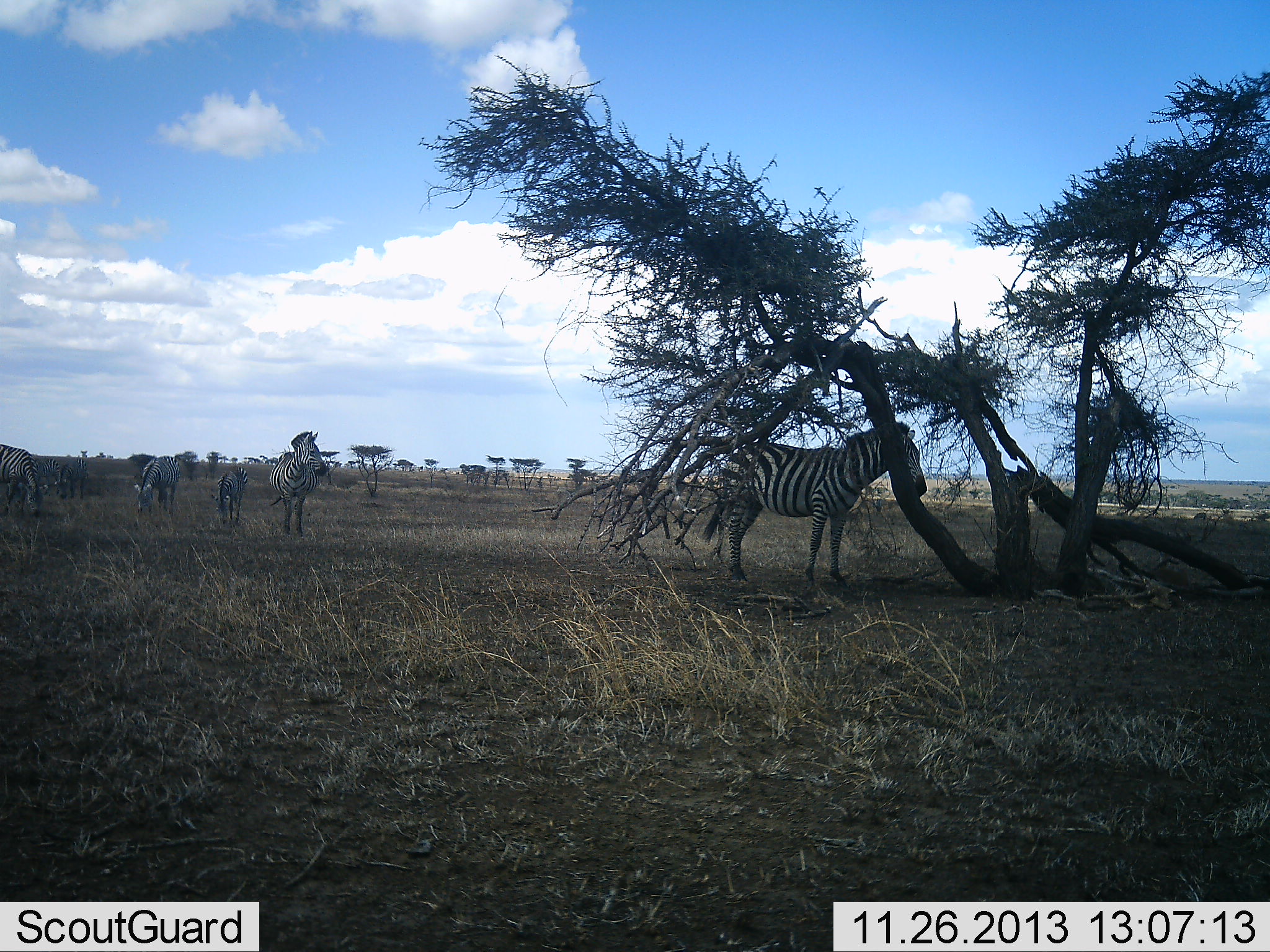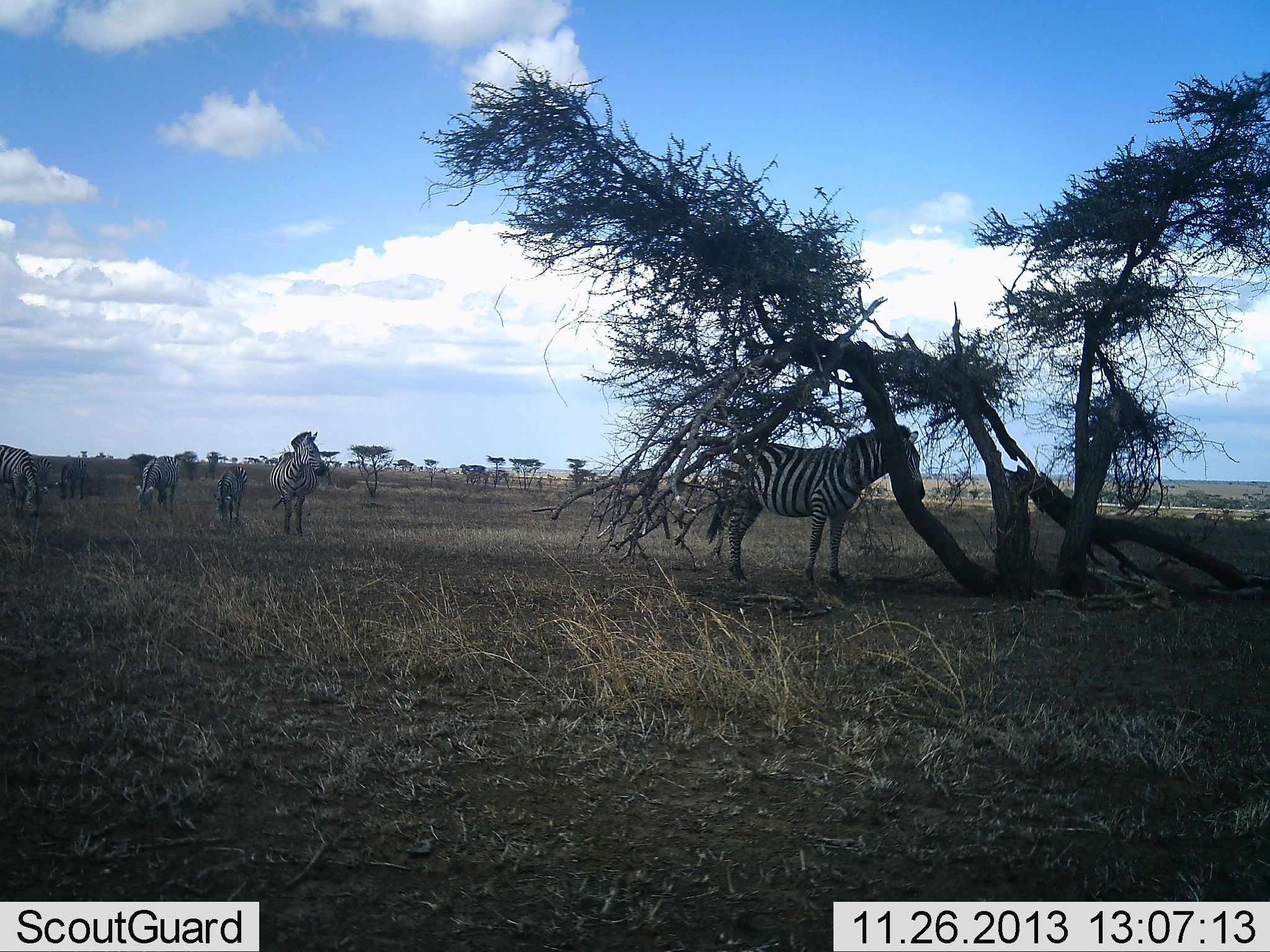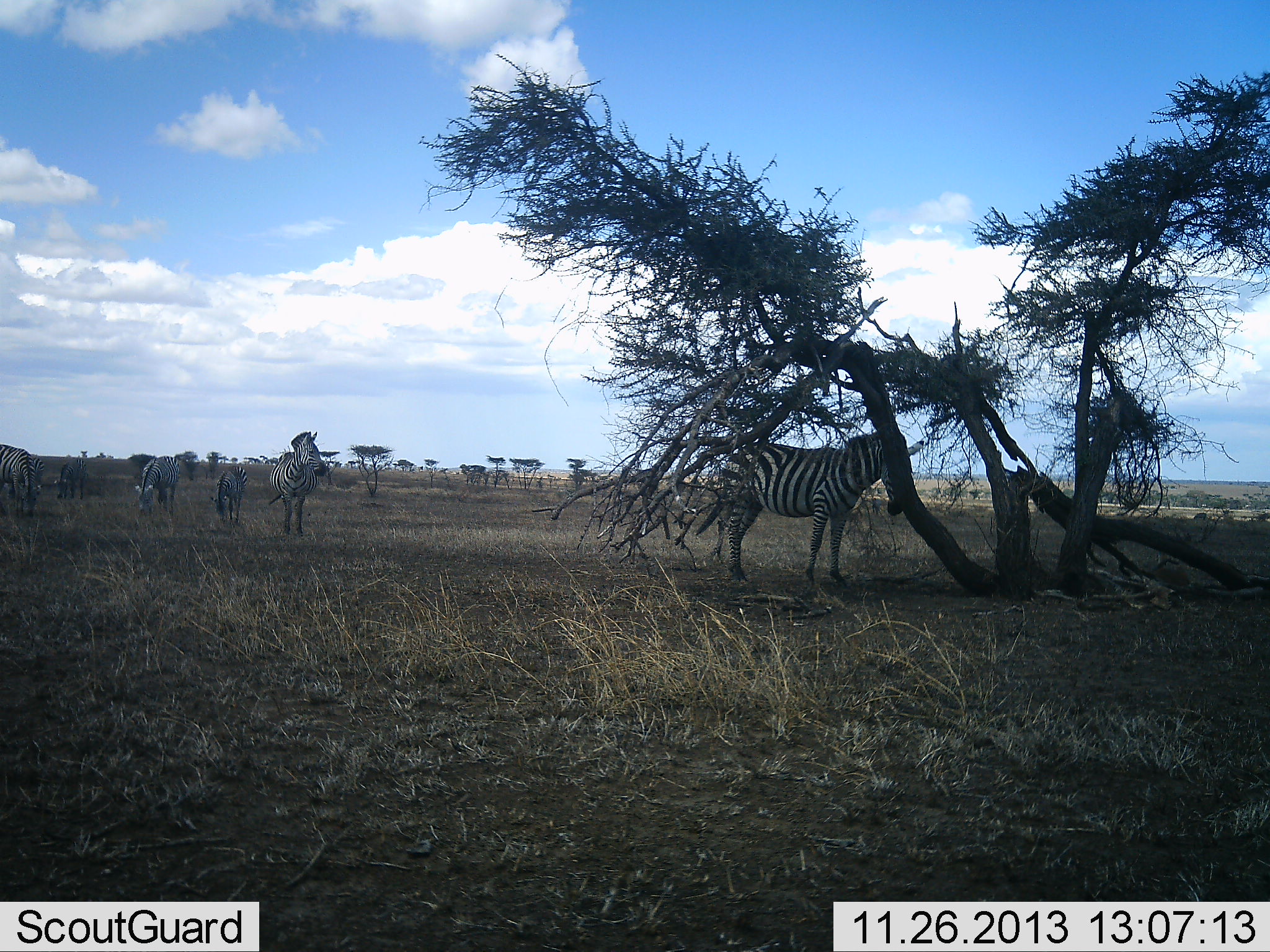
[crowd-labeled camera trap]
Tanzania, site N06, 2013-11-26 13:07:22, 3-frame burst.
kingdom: Animalia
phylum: Chordata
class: Mammalia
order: Perissodactyla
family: Equidae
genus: Equus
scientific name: Equus quagga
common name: plains zebra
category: zebra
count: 6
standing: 86%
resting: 2%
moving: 10%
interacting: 10%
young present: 12%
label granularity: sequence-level